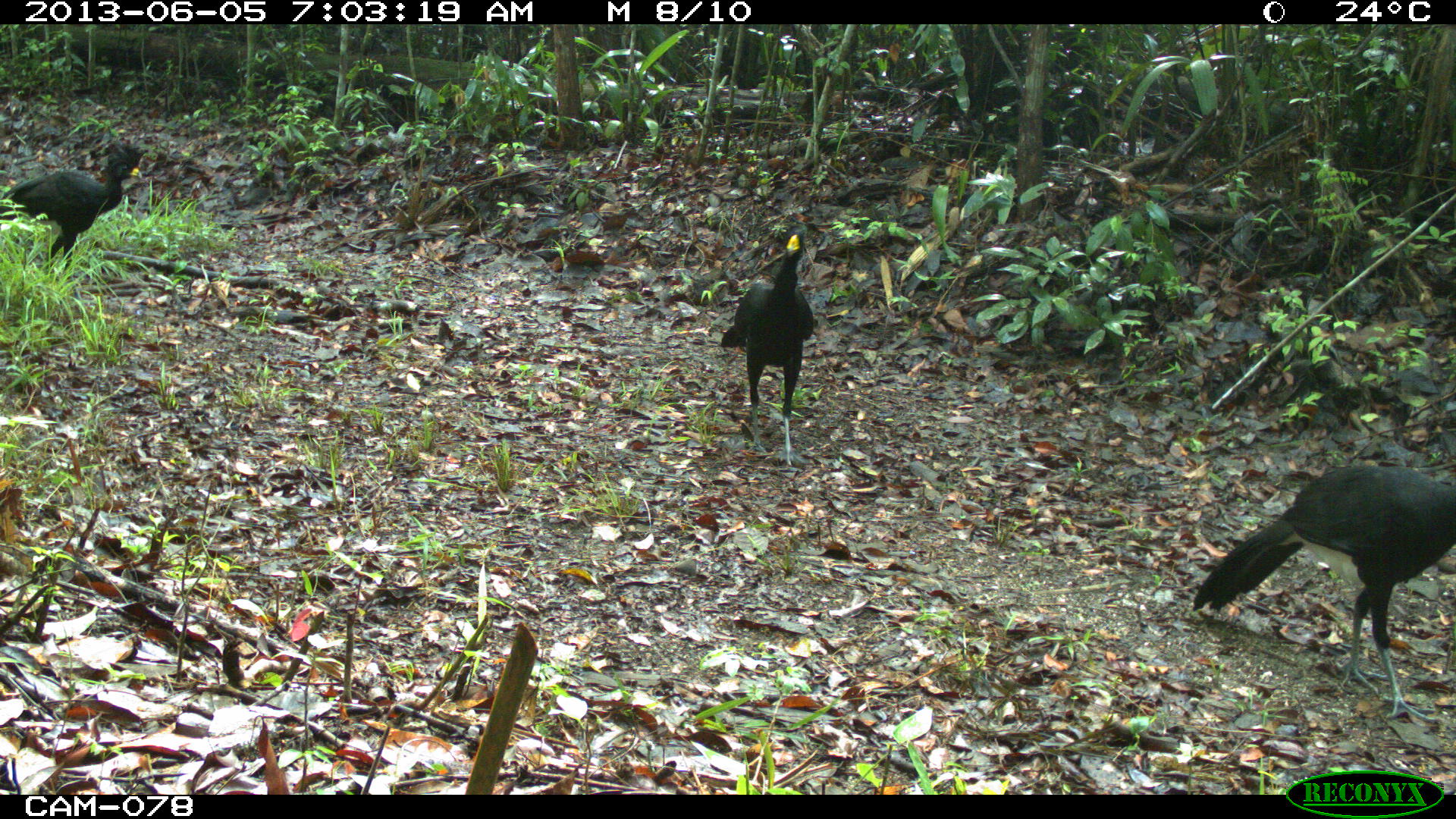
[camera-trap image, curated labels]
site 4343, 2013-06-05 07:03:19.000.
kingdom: Animalia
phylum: Chordata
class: Aves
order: Galliformes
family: Cracidae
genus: Crax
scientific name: Crax rubra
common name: great curassow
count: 3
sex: male